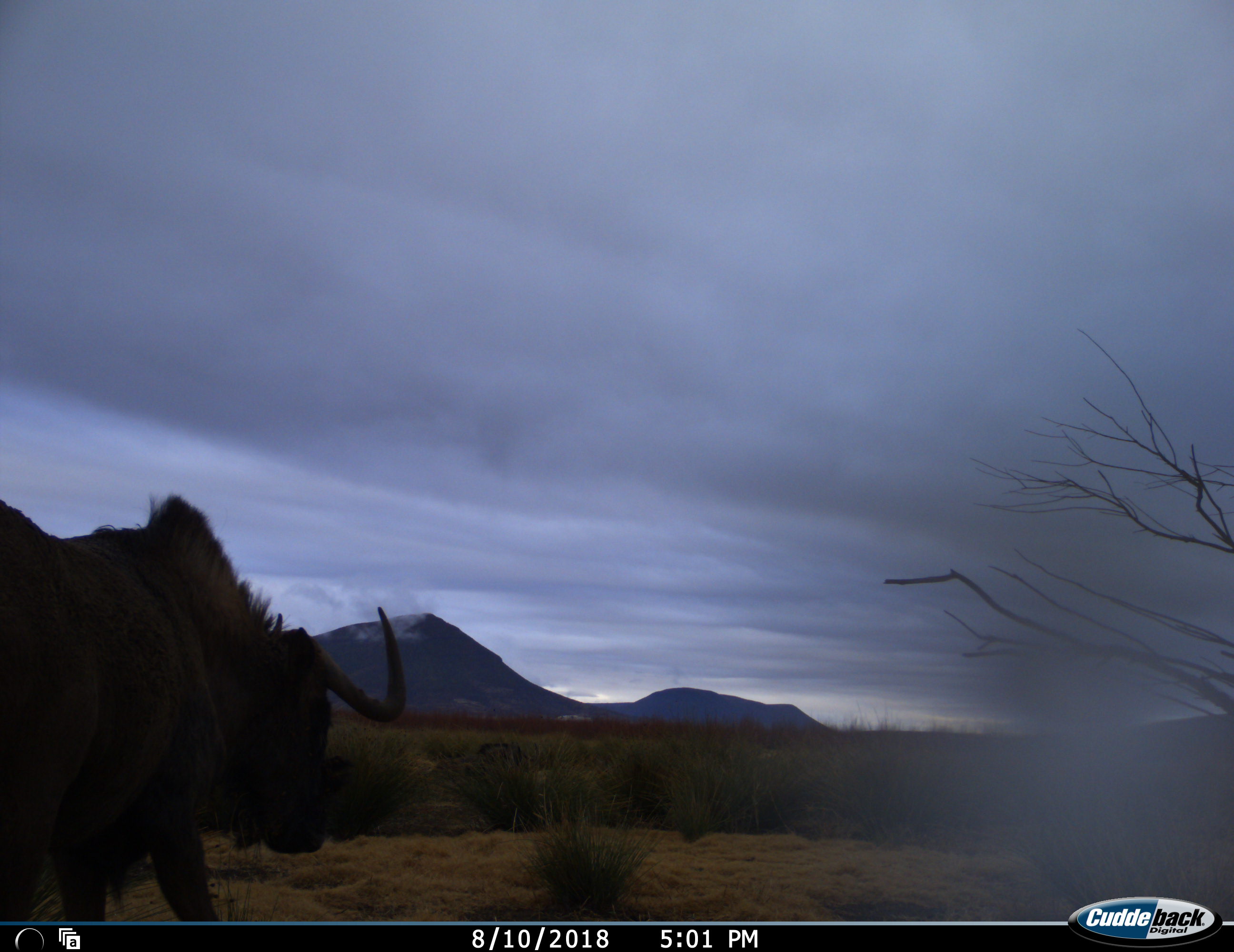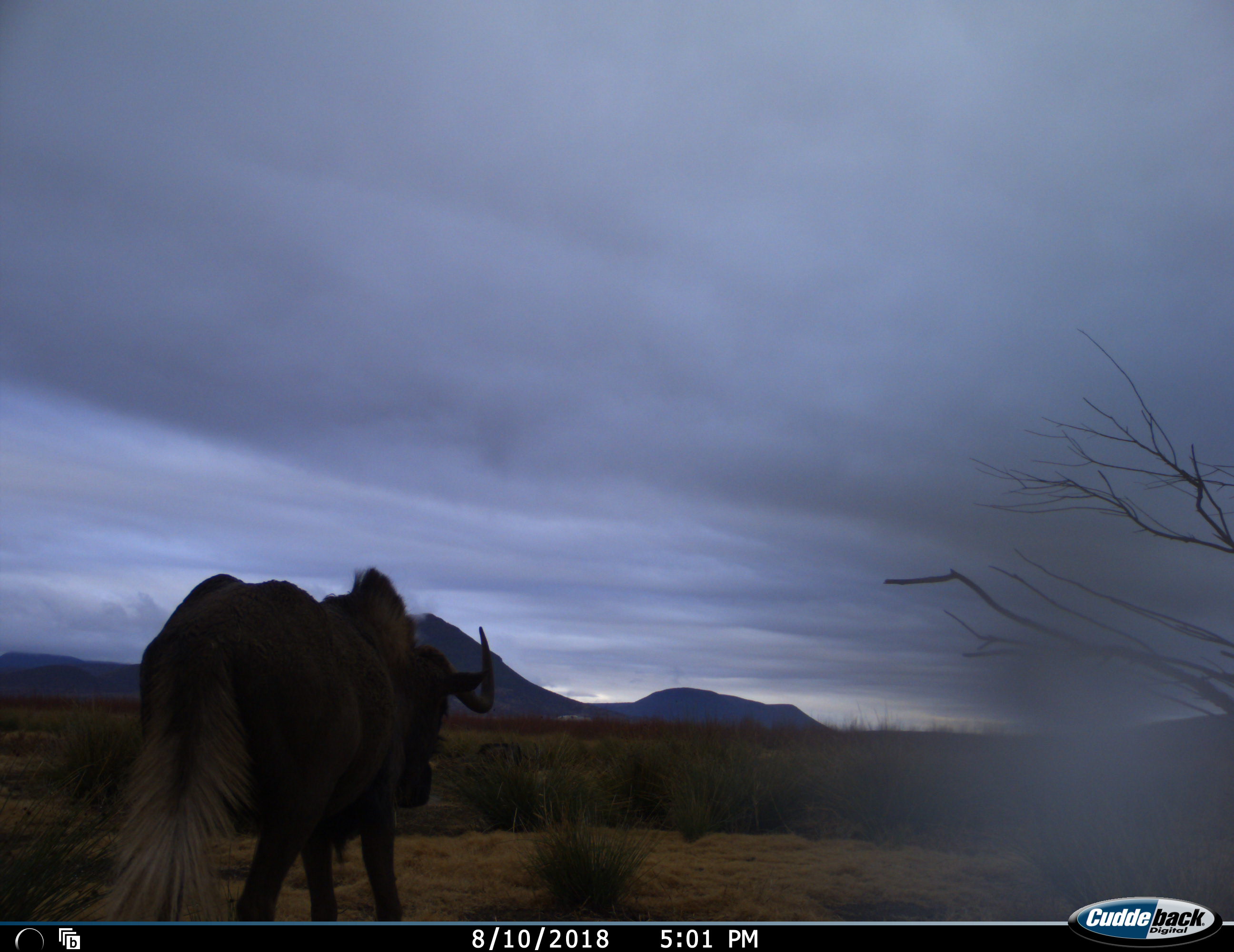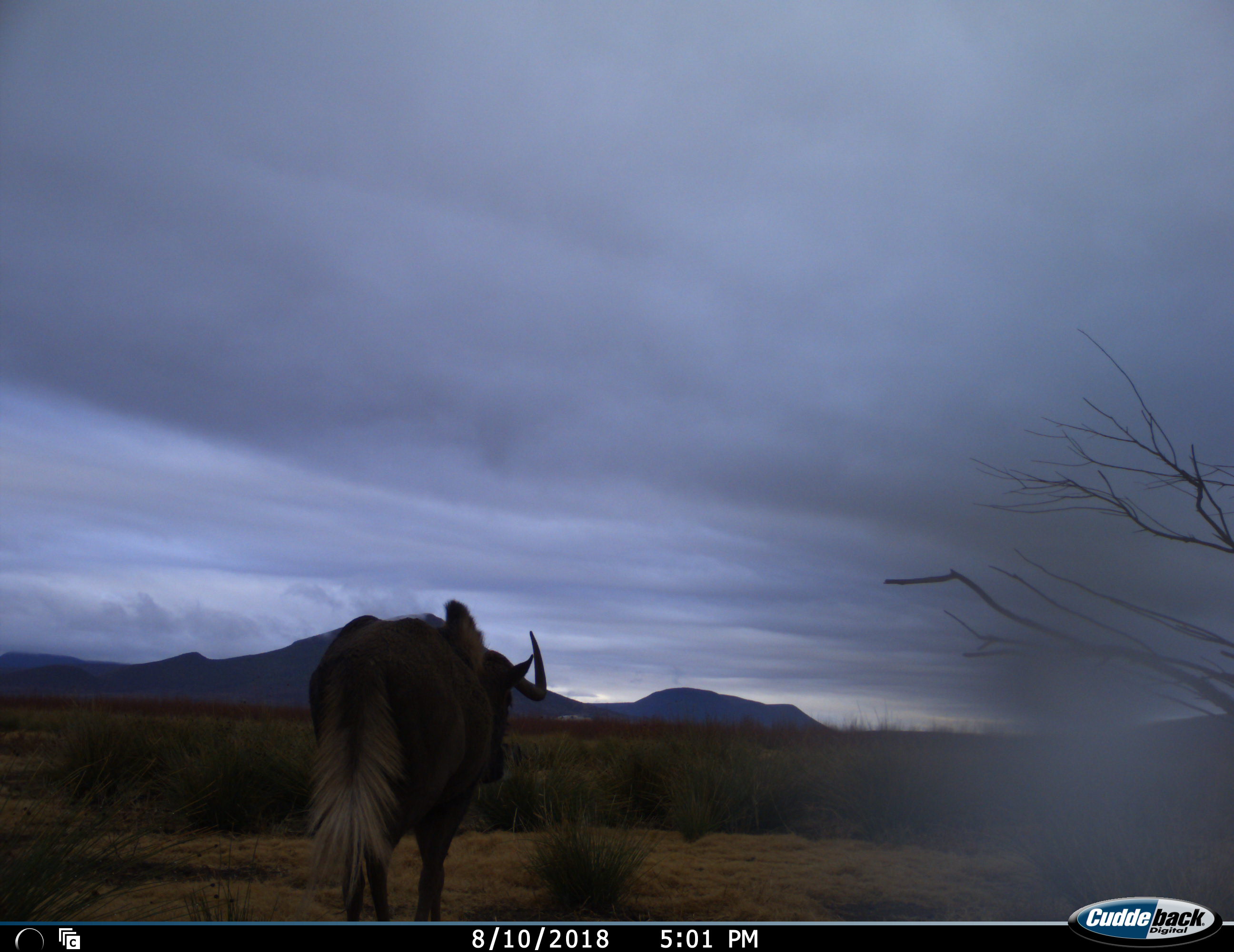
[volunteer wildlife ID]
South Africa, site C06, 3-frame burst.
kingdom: Animalia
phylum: Chordata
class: Mammalia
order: Artiodactyla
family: Bovidae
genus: Connochaetes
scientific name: Connochaetes gnou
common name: black wildebeest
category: wildebeestblack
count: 1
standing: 20%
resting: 0%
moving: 90%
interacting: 0%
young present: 0%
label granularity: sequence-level